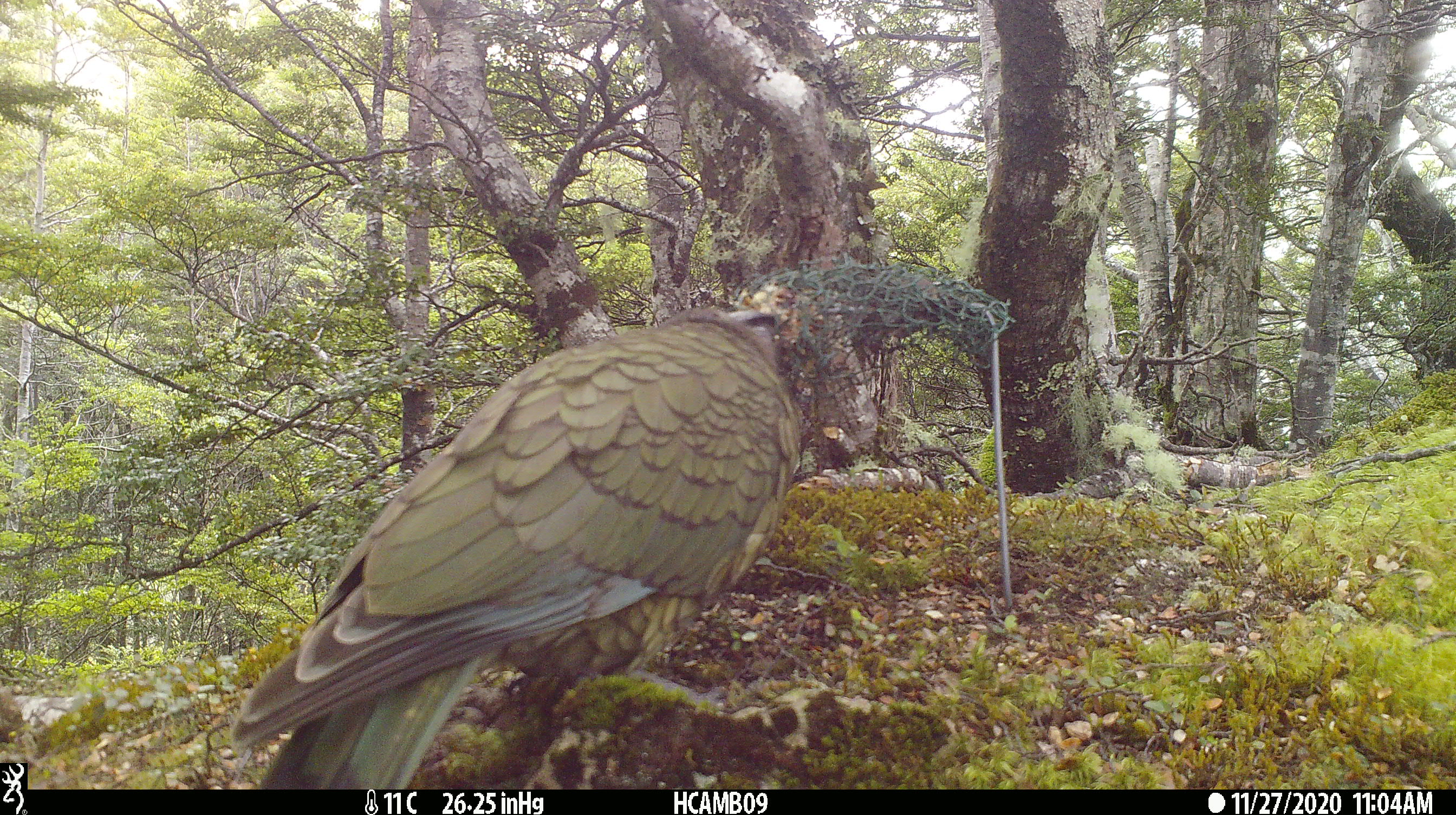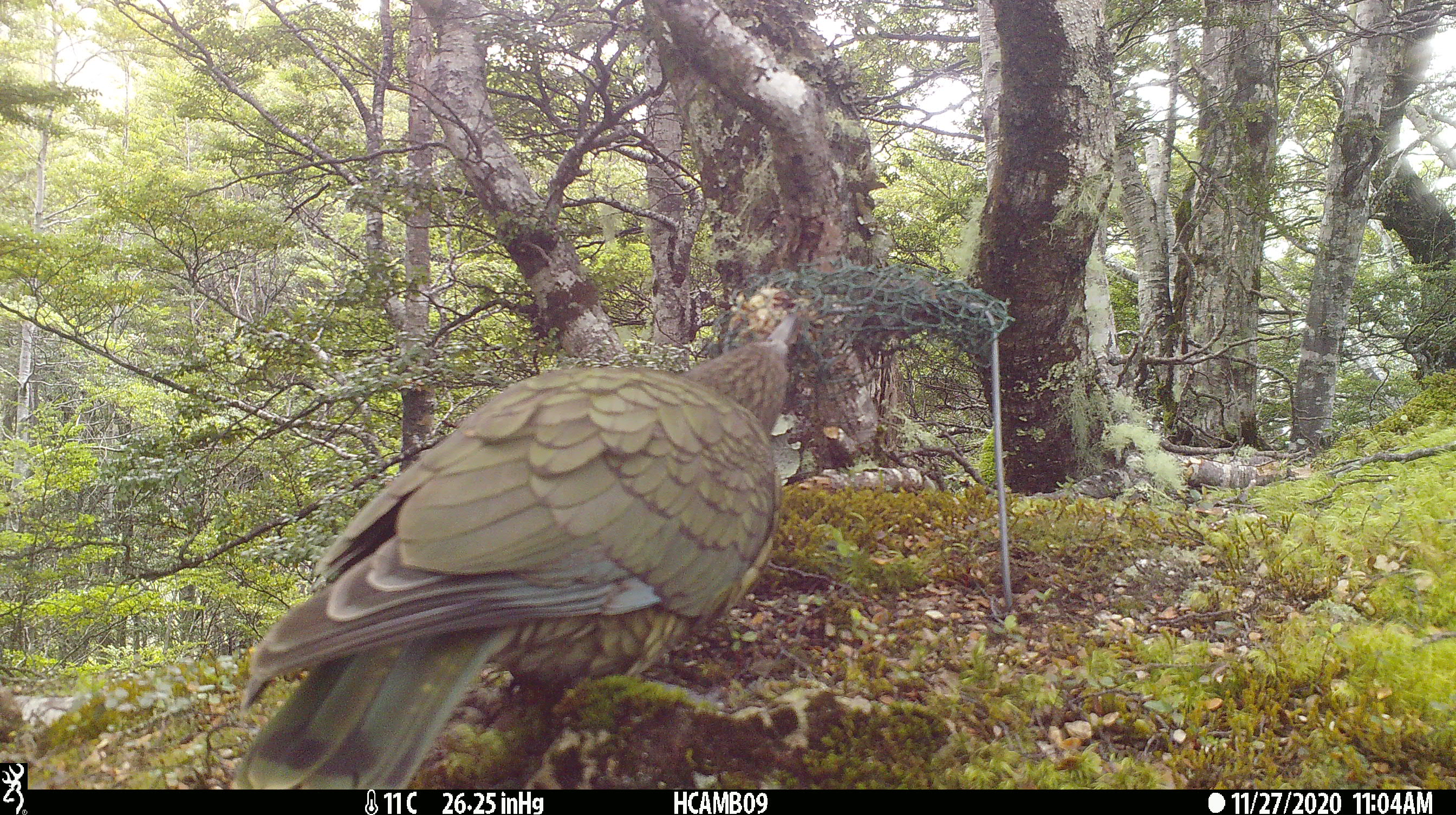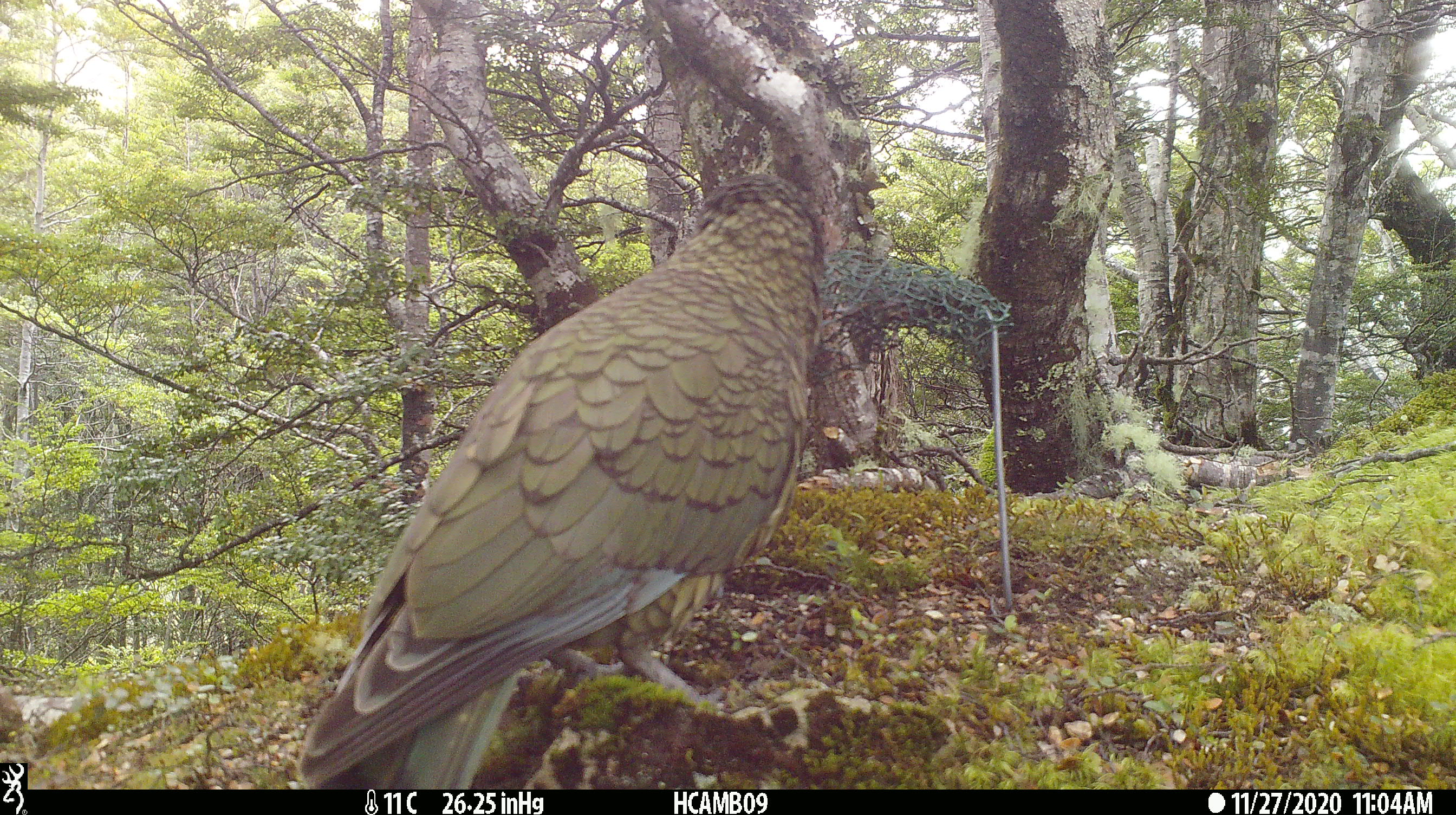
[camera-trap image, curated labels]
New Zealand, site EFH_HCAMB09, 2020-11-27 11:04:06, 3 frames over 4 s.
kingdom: Animalia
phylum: Chordata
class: Aves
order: Psittaciformes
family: Strigopidae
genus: Nestor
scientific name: Nestor notabilis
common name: kea